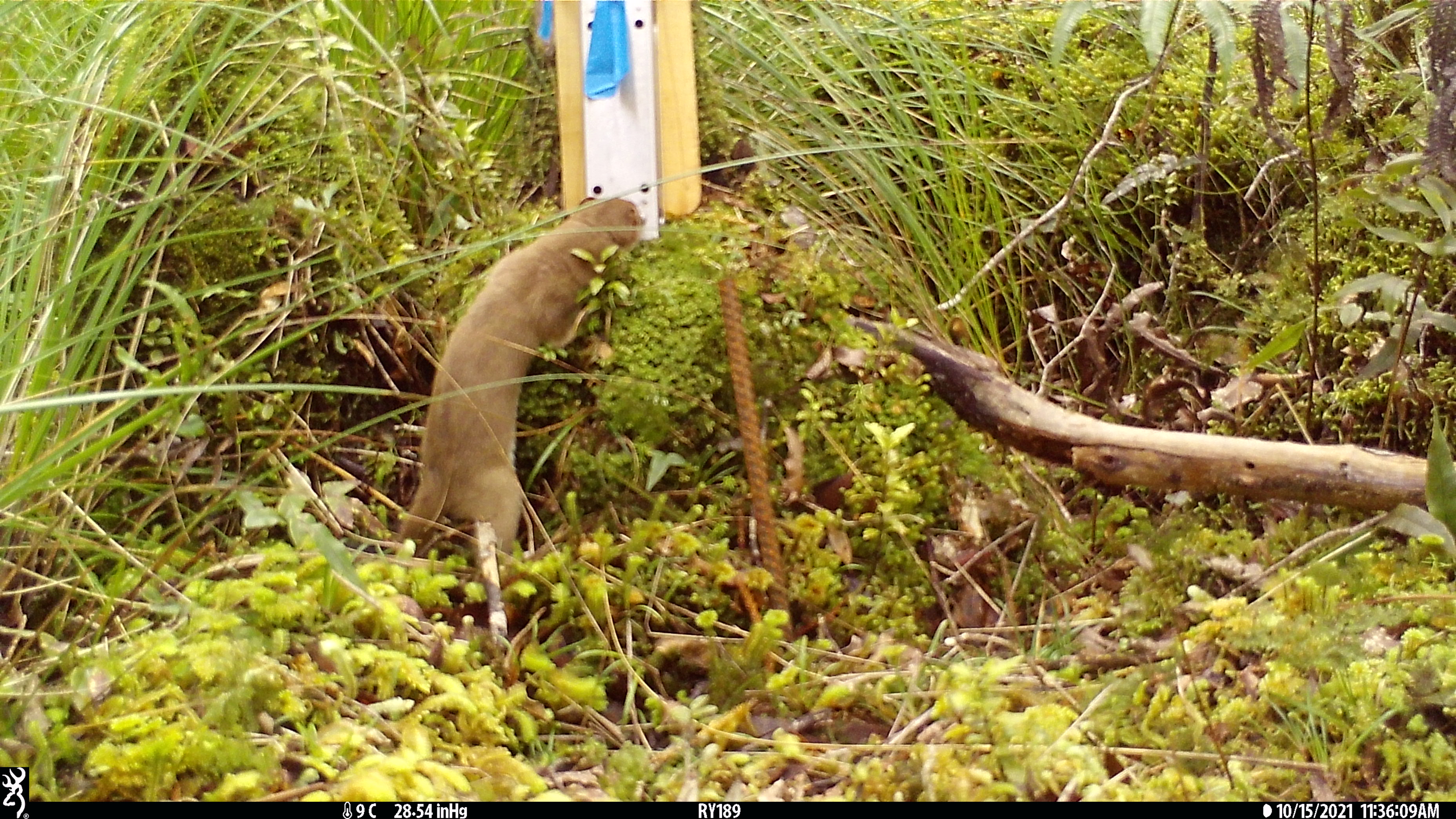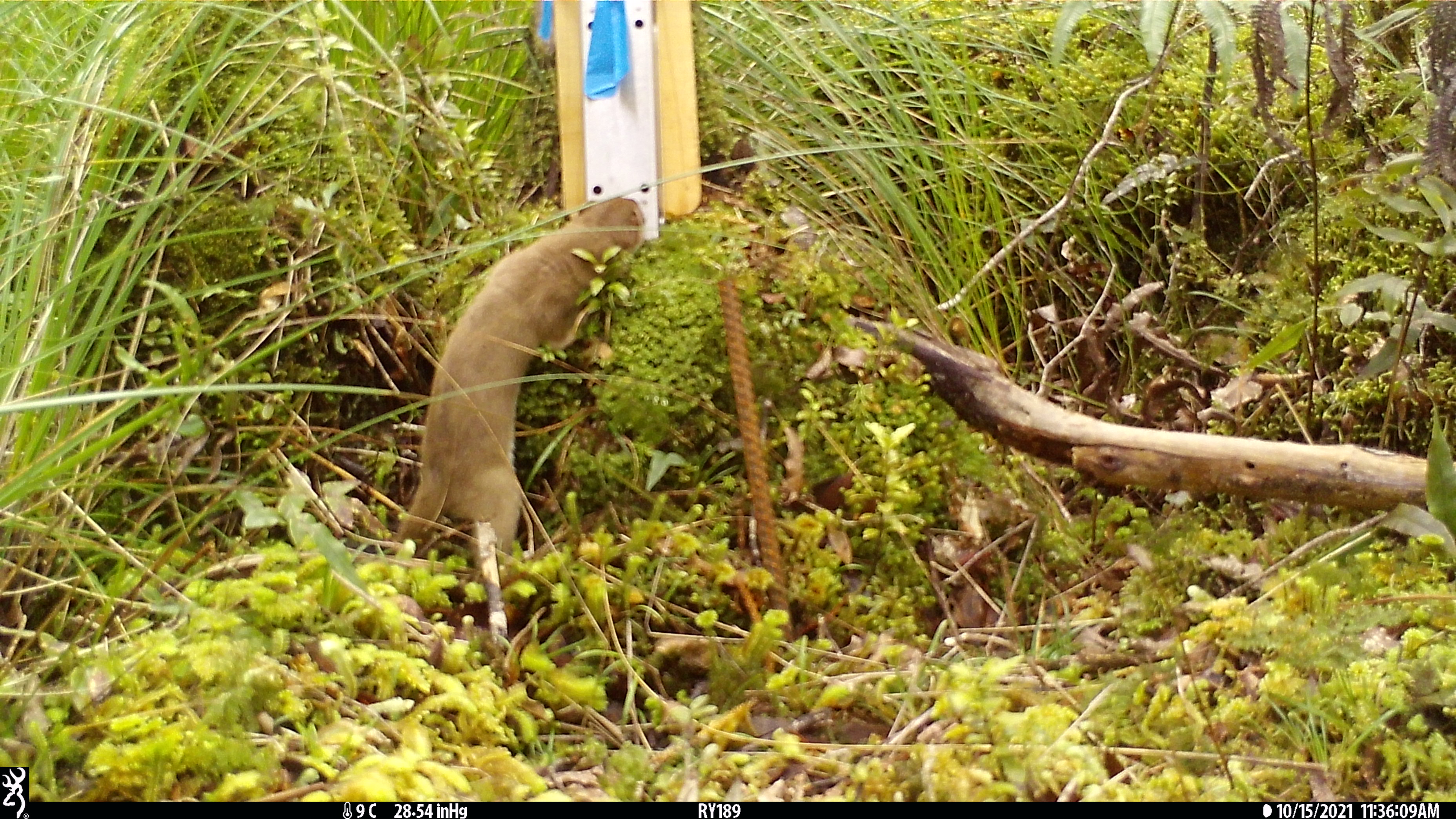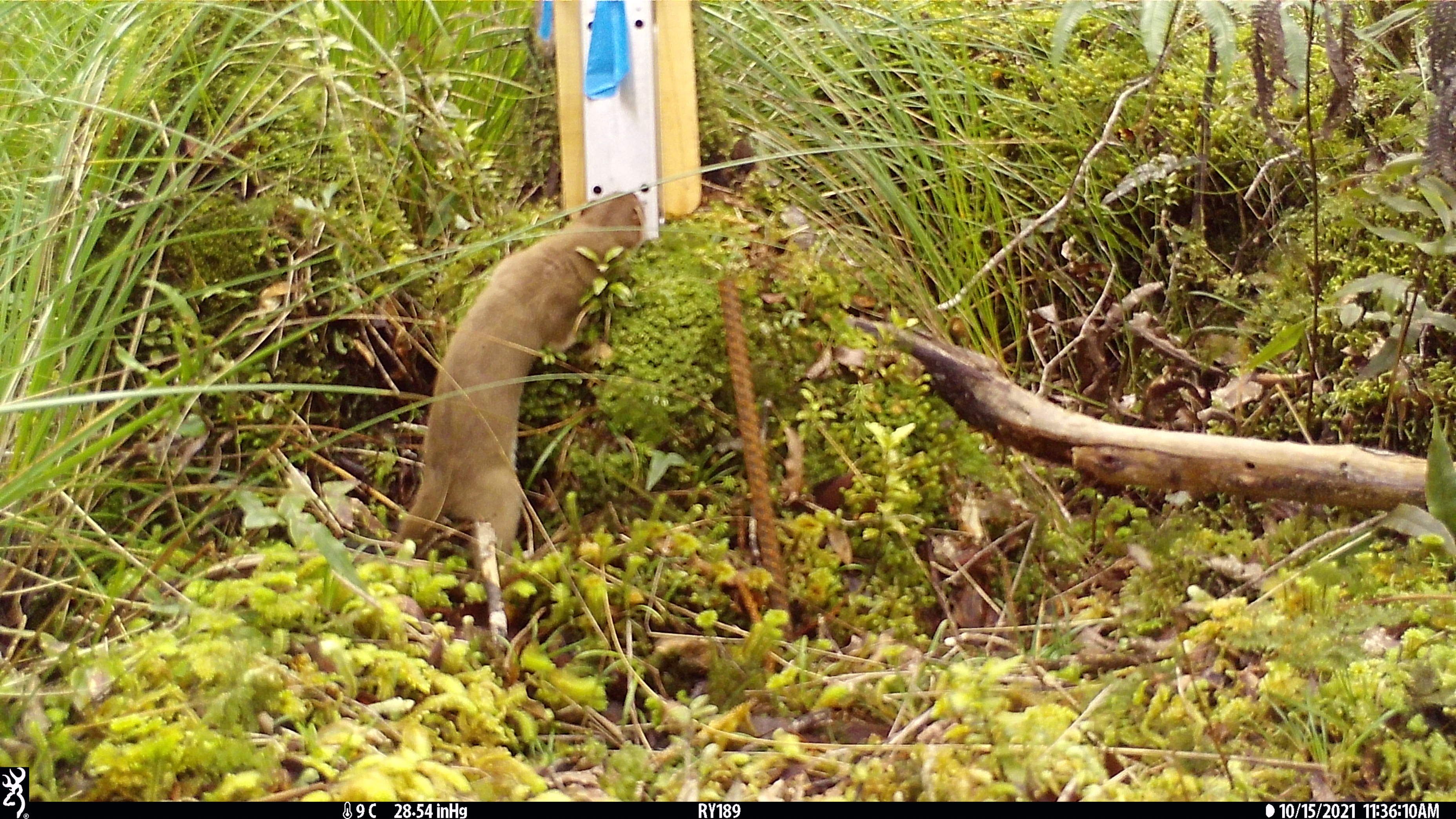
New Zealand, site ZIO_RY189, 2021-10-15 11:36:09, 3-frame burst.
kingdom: Animalia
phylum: Chordata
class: Mammalia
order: Carnivora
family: Mustelidae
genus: Mustela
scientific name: Mustela erminea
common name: stoat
Stoat (Mustela erminea).